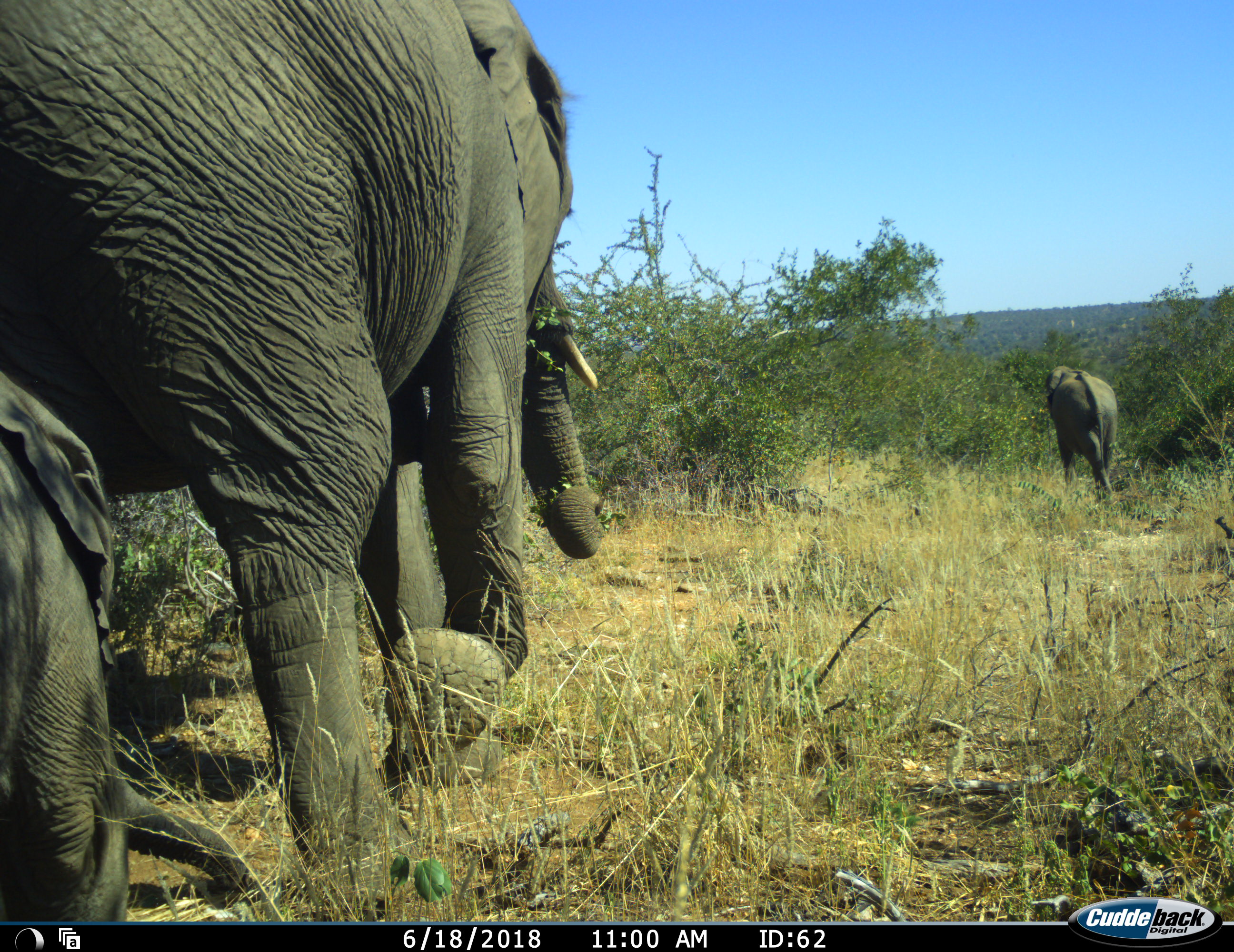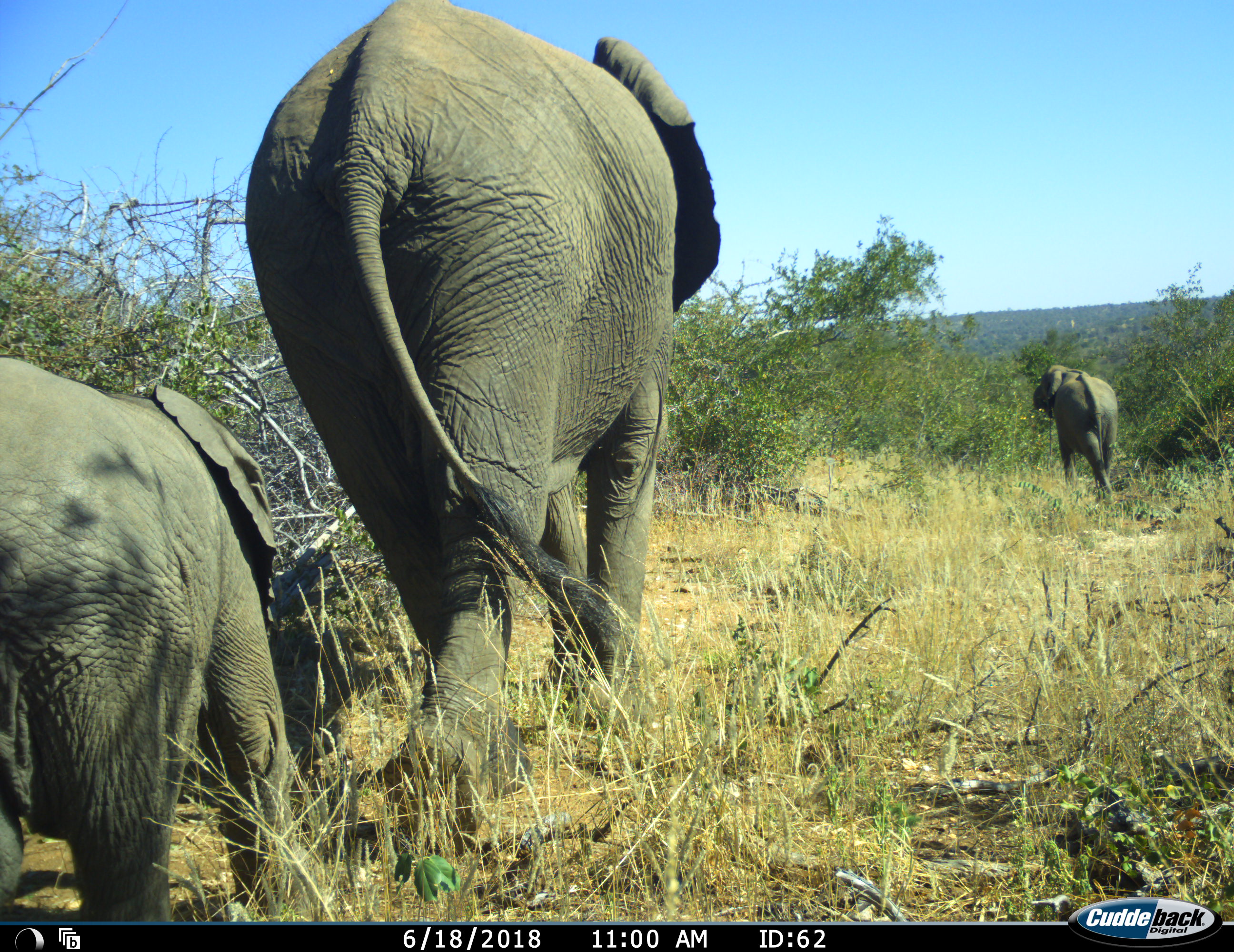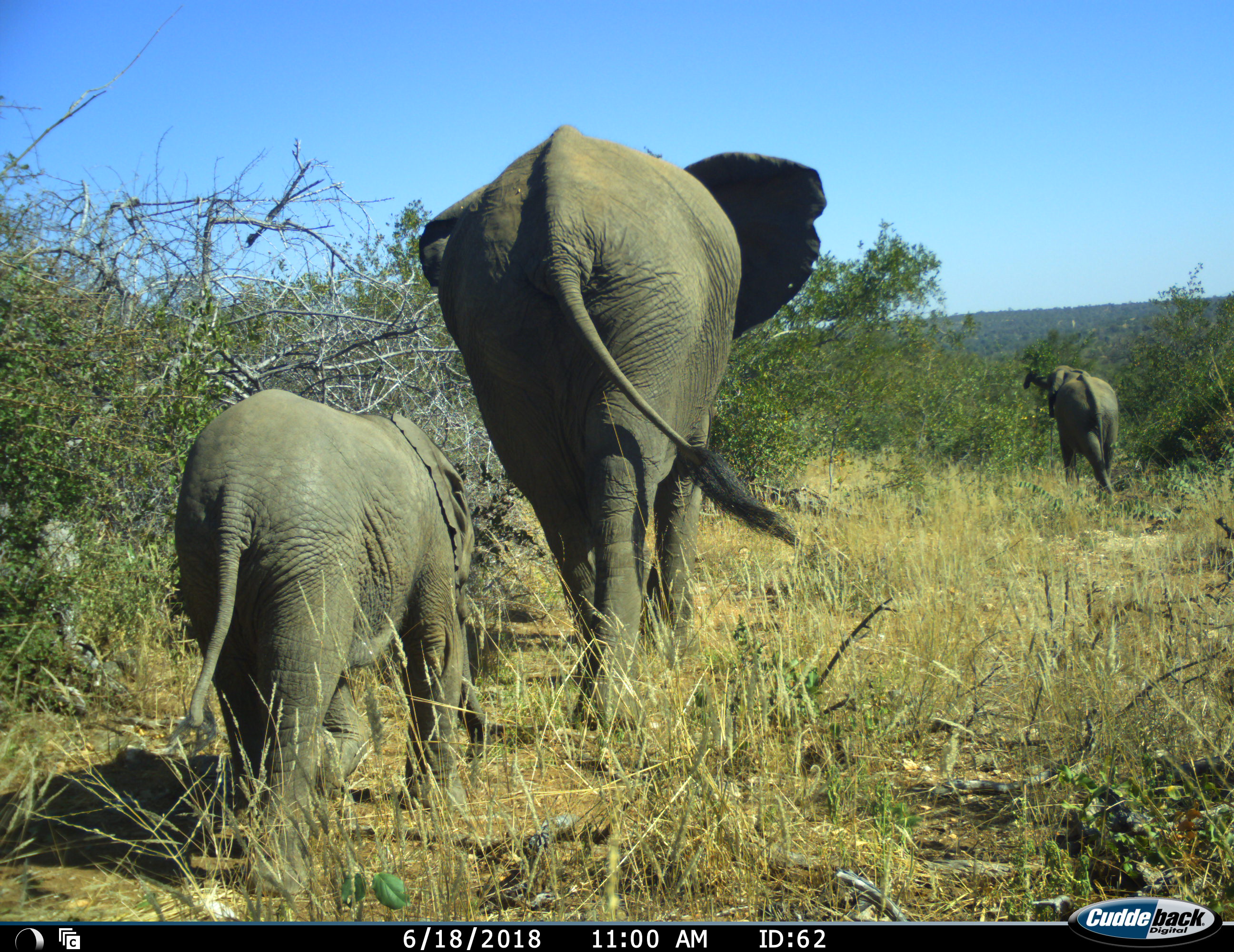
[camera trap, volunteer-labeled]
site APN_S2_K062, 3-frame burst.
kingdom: Animalia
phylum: Chordata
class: Mammalia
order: Proboscidea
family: Elephantidae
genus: Loxodonta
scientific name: Loxodonta africana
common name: african bush elephant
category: elephant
Elephant (african bush elephant) (Loxodonta africana), count 3. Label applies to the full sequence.